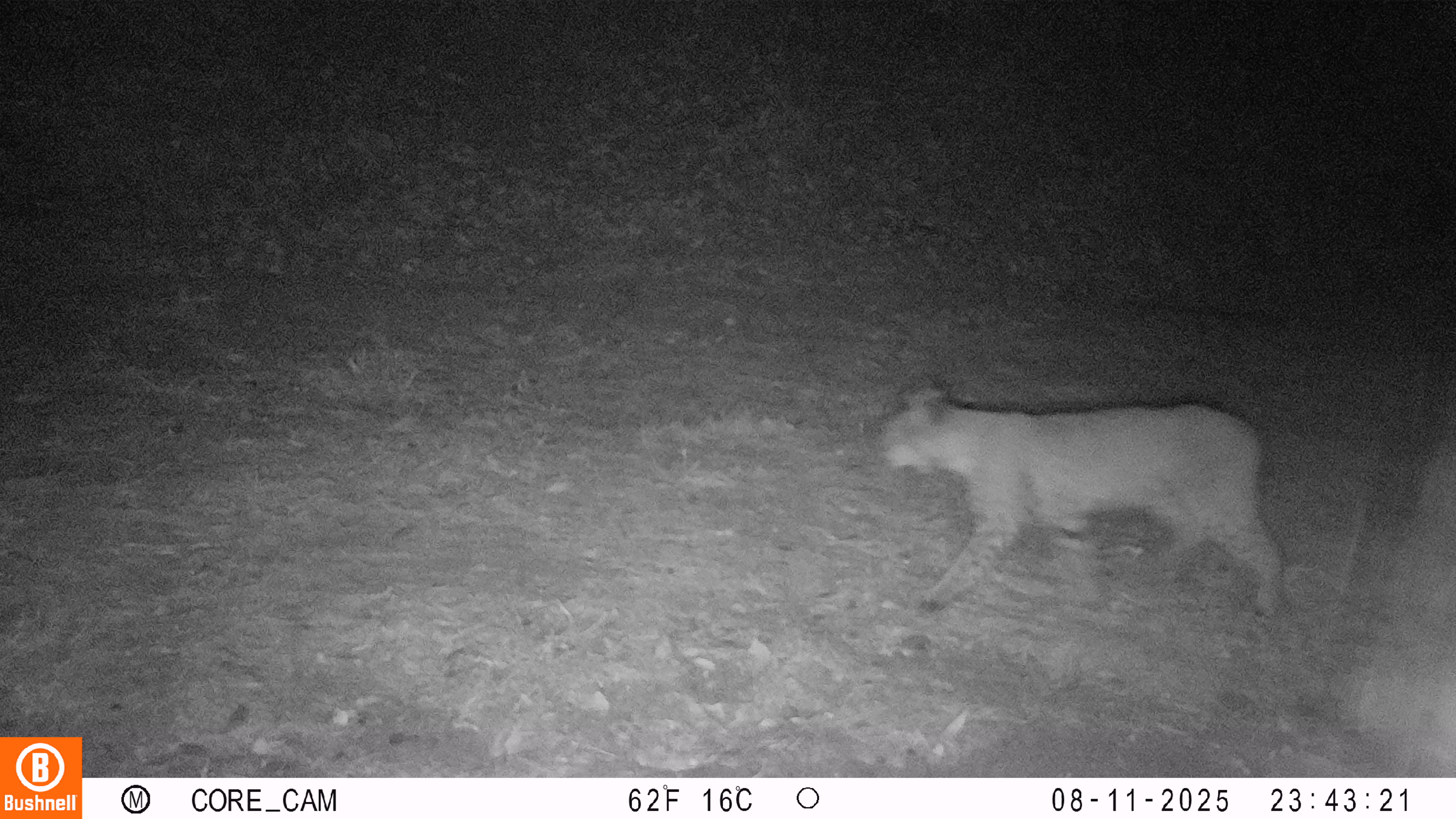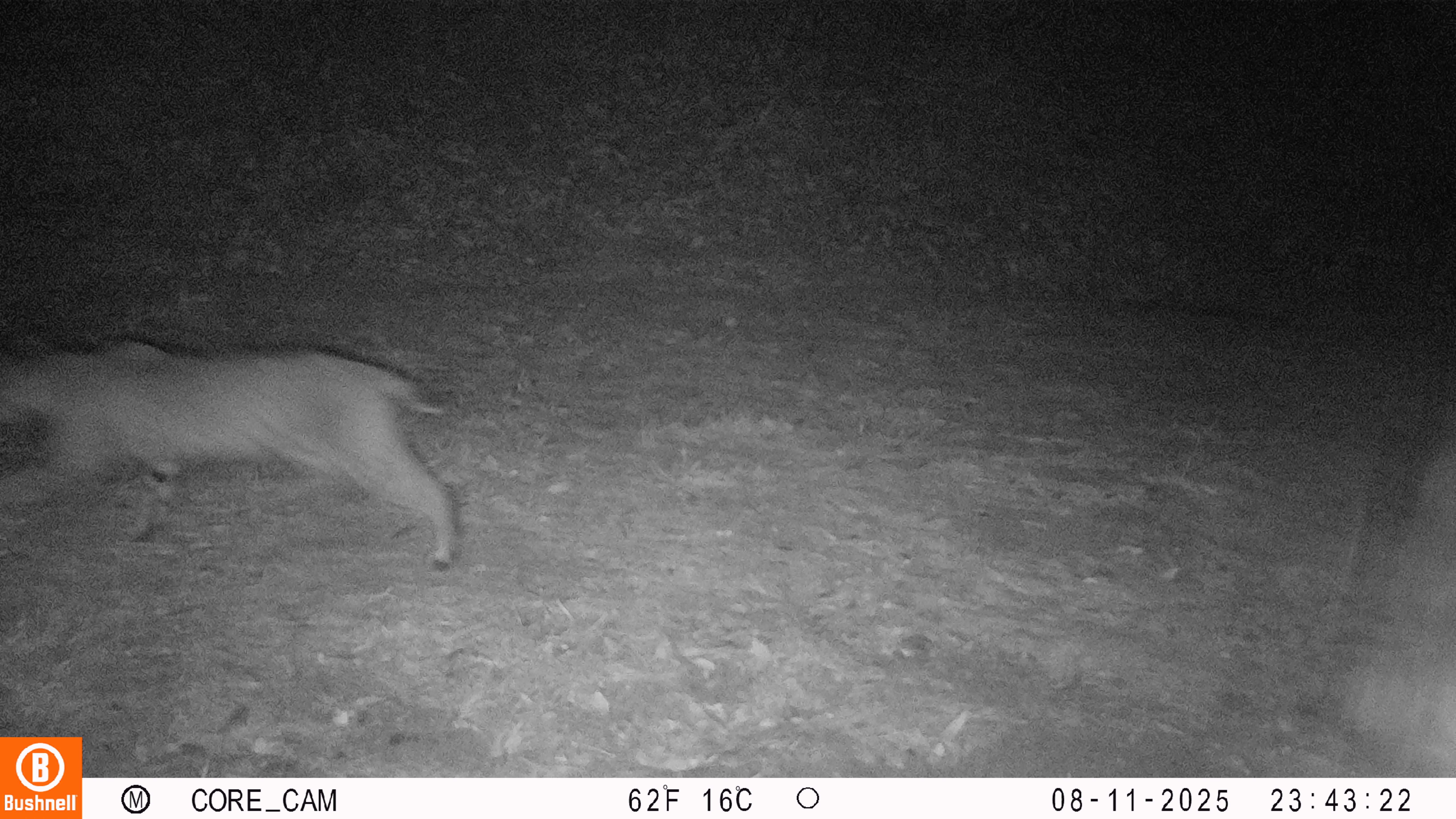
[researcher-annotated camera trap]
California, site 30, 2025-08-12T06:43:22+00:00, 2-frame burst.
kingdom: Animalia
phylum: Chordata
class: Mammalia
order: Carnivora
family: Felidae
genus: Lynx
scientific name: Lynx rufus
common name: bobcat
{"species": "bobcat (Lynx rufus)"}